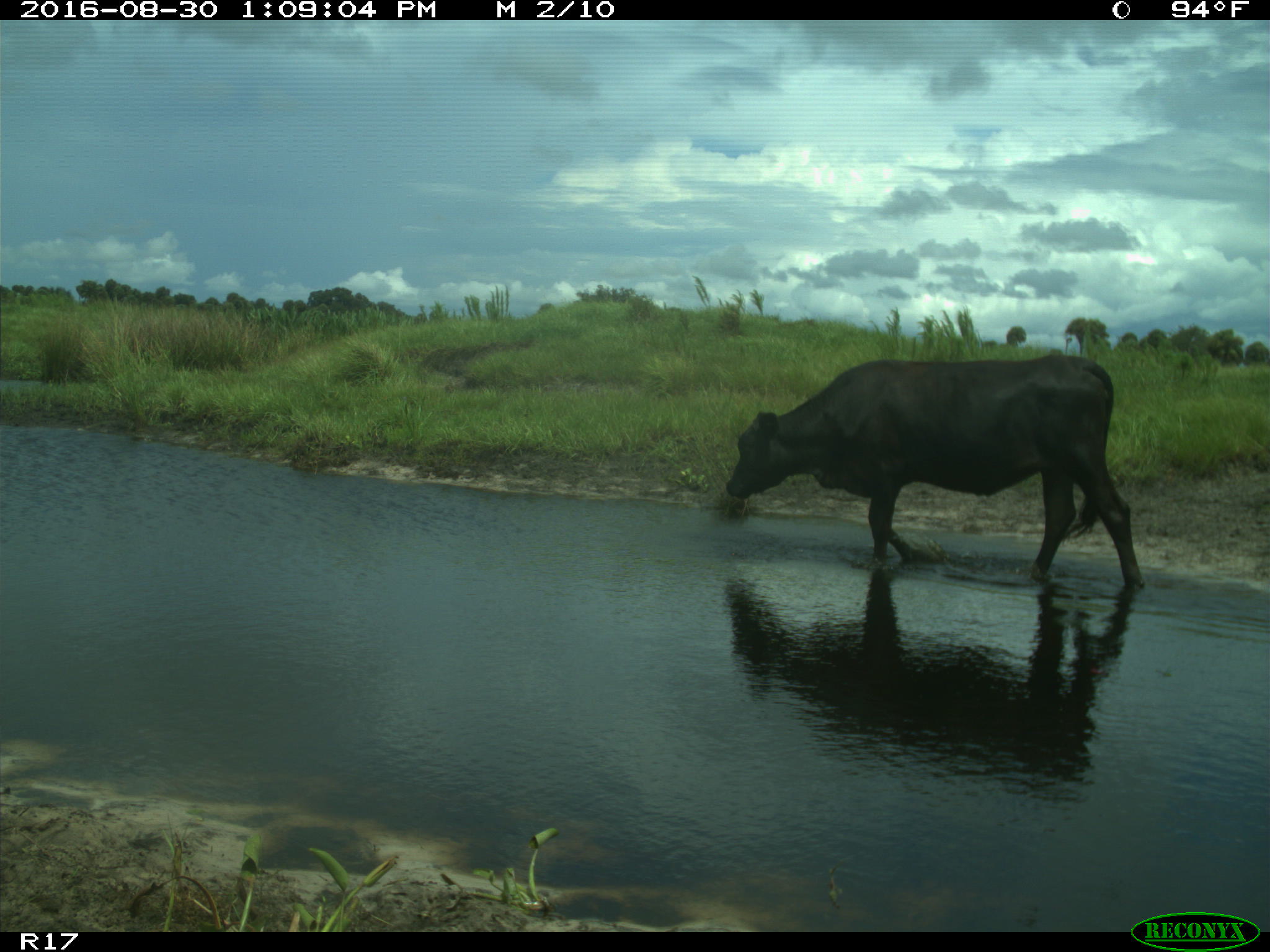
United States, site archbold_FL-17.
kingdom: Animalia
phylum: Chordata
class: Mammalia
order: Artiodactyla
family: Bovidae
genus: Bos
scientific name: Bos taurus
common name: domestic cow